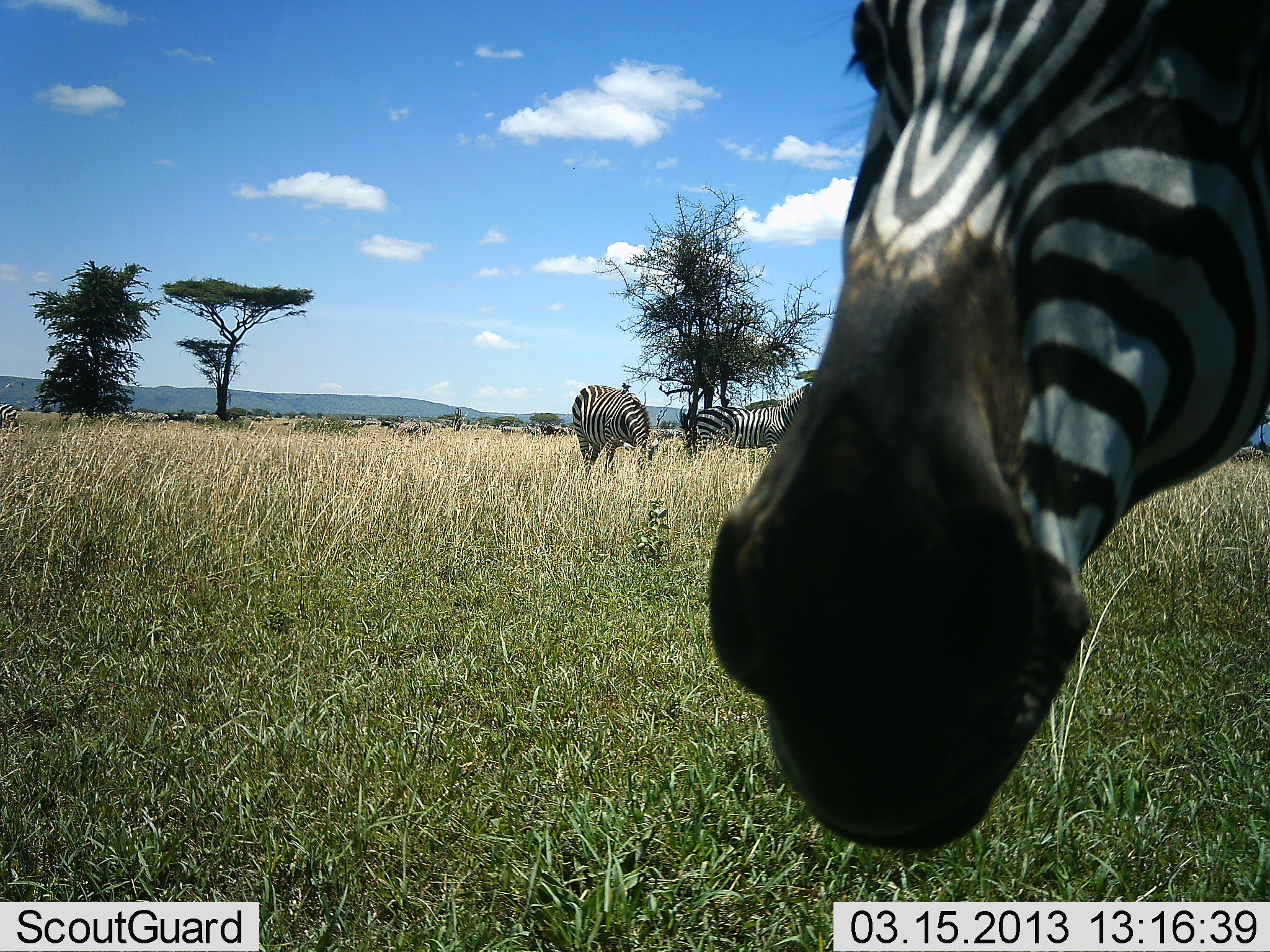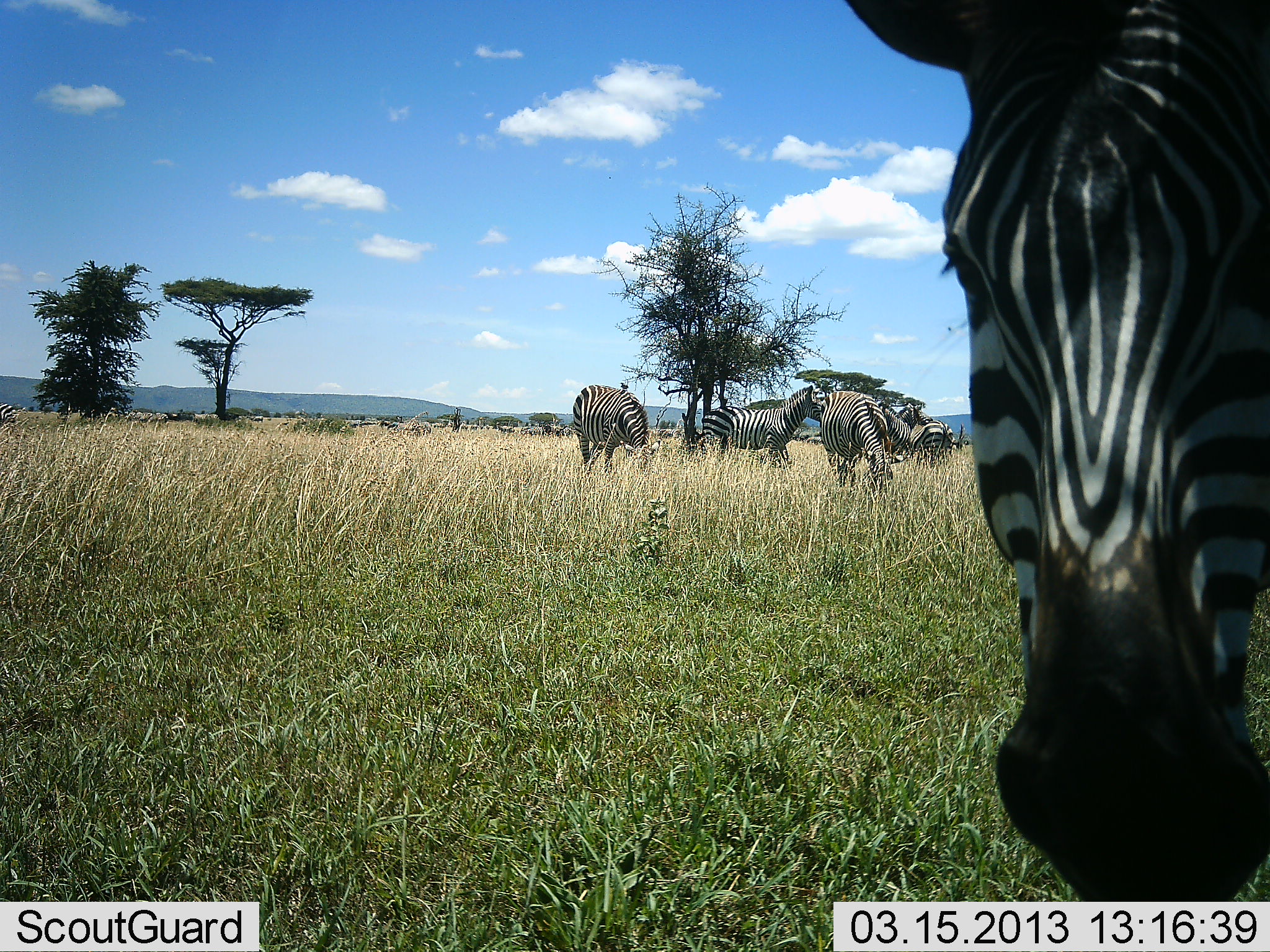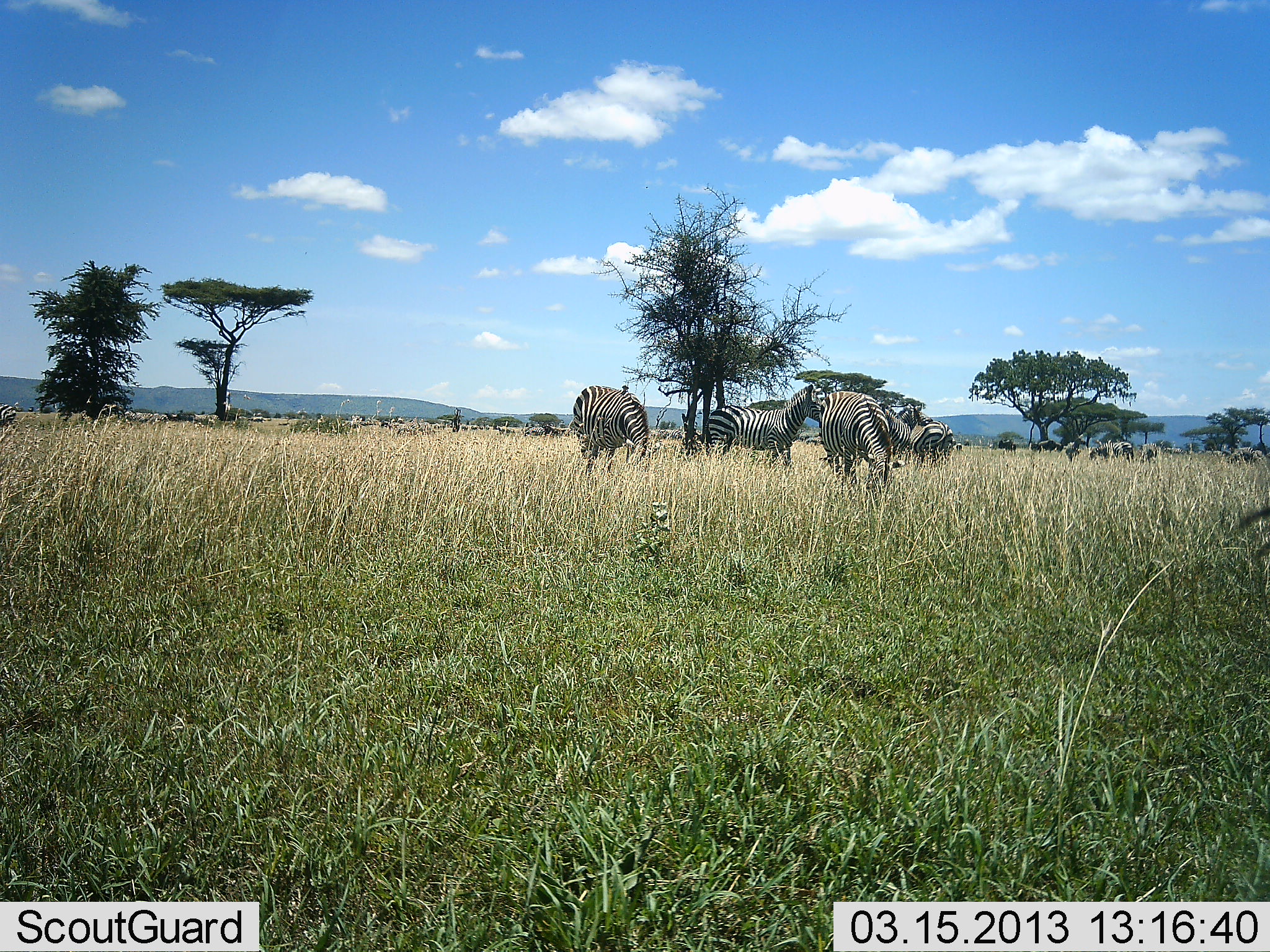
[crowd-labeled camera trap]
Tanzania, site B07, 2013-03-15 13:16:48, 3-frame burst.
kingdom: Animalia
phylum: Chordata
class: Mammalia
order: Perissodactyla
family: Equidae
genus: Equus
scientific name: Equus quagga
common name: plains zebra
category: zebra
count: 6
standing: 66%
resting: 3%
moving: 21%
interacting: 8%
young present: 0%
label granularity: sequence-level